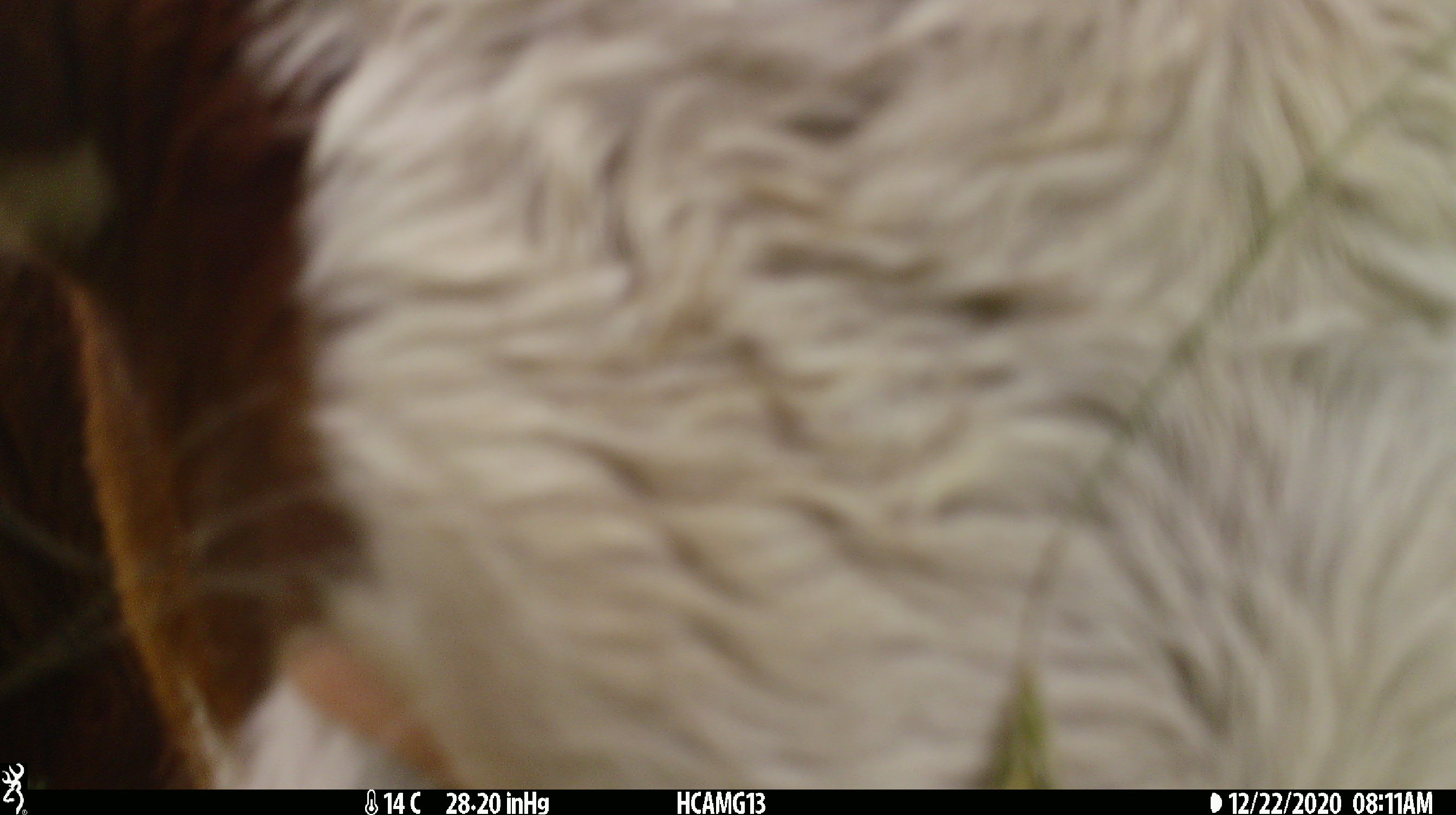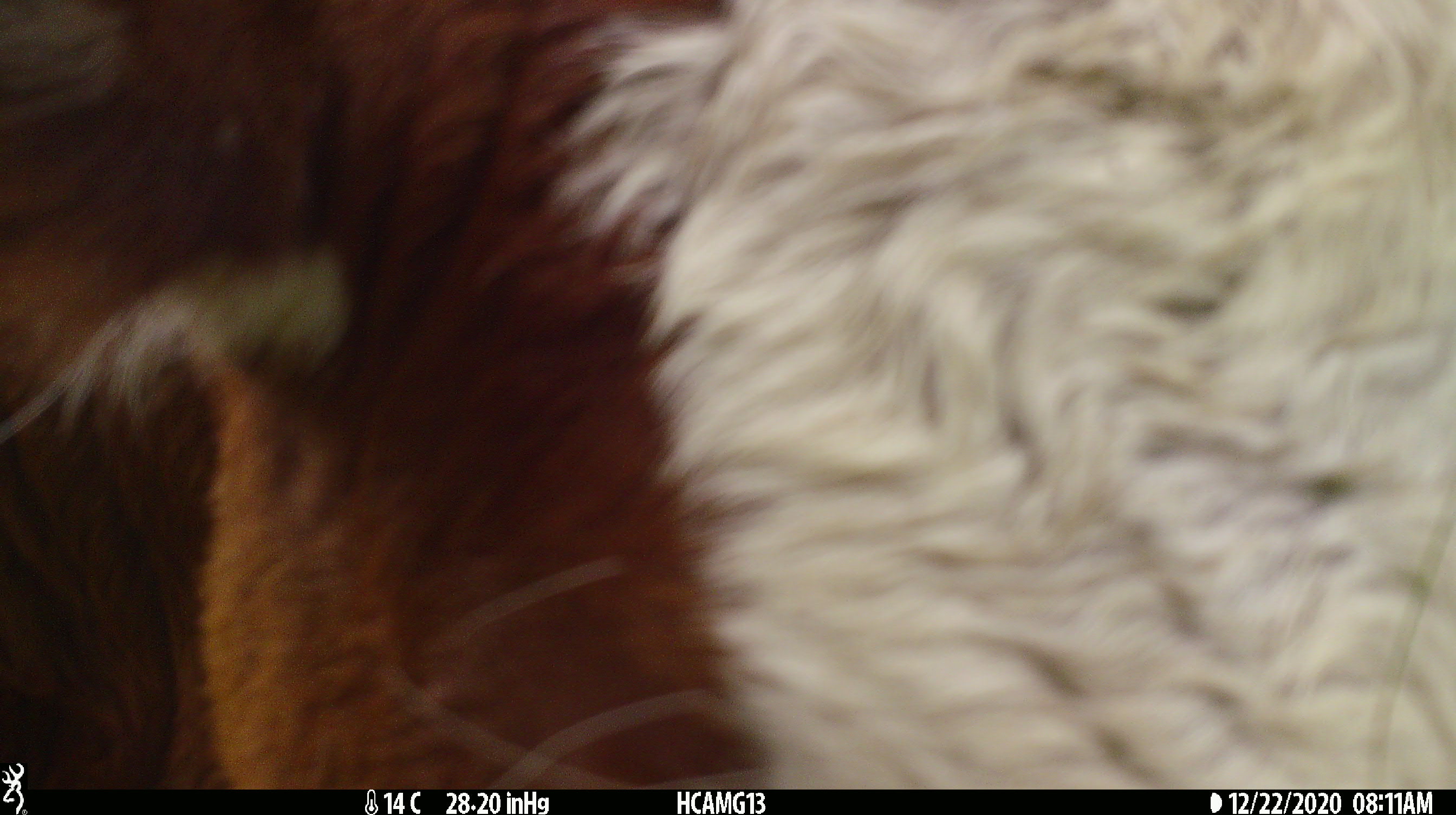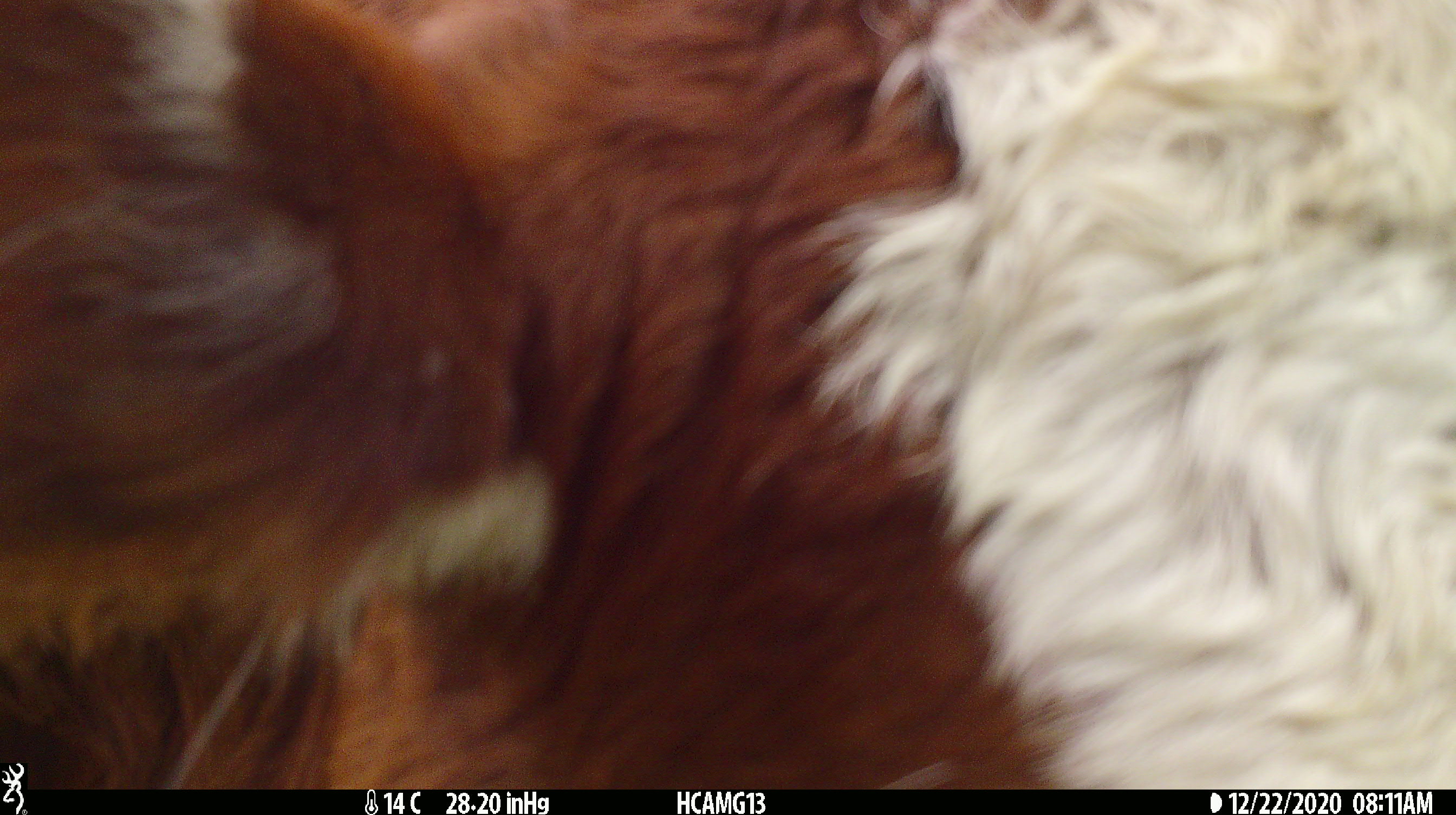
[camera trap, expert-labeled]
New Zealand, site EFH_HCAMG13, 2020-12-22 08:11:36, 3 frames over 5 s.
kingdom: Animalia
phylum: Chordata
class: Mammalia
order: Artiodactyla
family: Bovidae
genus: Bos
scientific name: Bos taurus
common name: domestic cow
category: cow